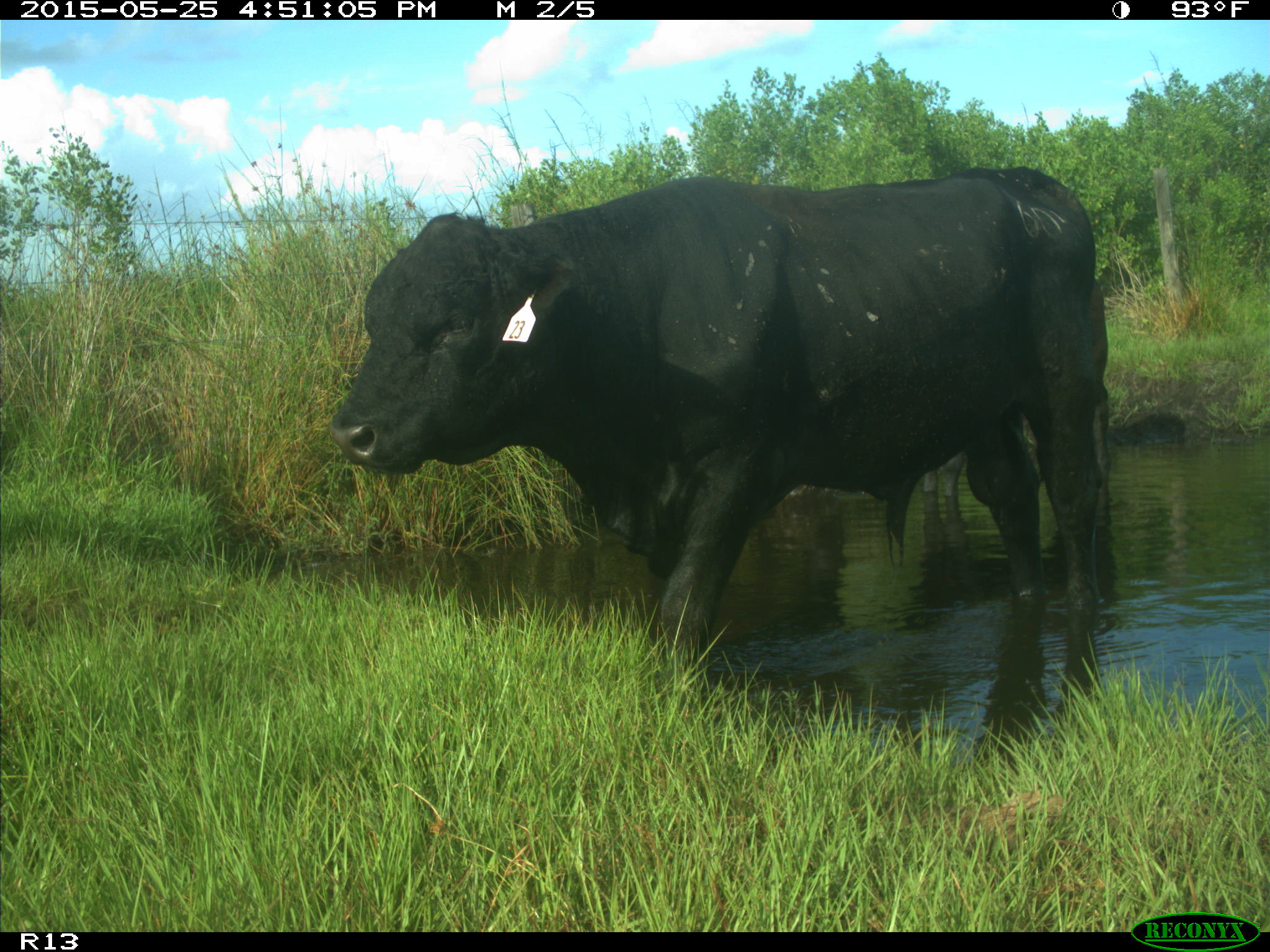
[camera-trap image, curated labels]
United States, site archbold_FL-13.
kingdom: Animalia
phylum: Chordata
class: Mammalia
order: Artiodactyla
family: Bovidae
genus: Bos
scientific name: Bos taurus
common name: domestic cow